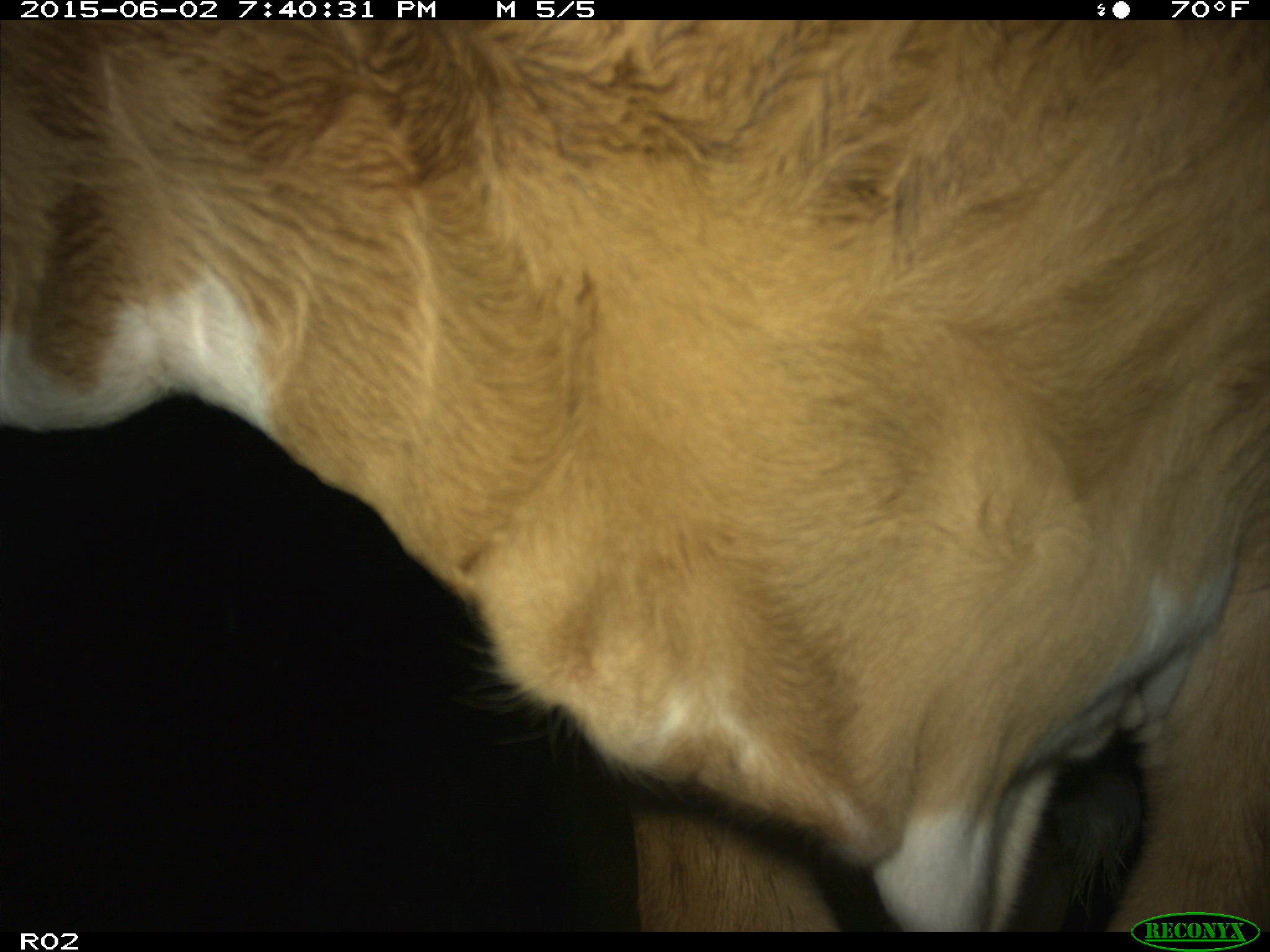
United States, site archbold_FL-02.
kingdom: Animalia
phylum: Chordata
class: Mammalia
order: Artiodactyla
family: Bovidae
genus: Bos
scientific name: Bos taurus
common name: domestic cow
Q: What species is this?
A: Bos taurus (domestic cow).